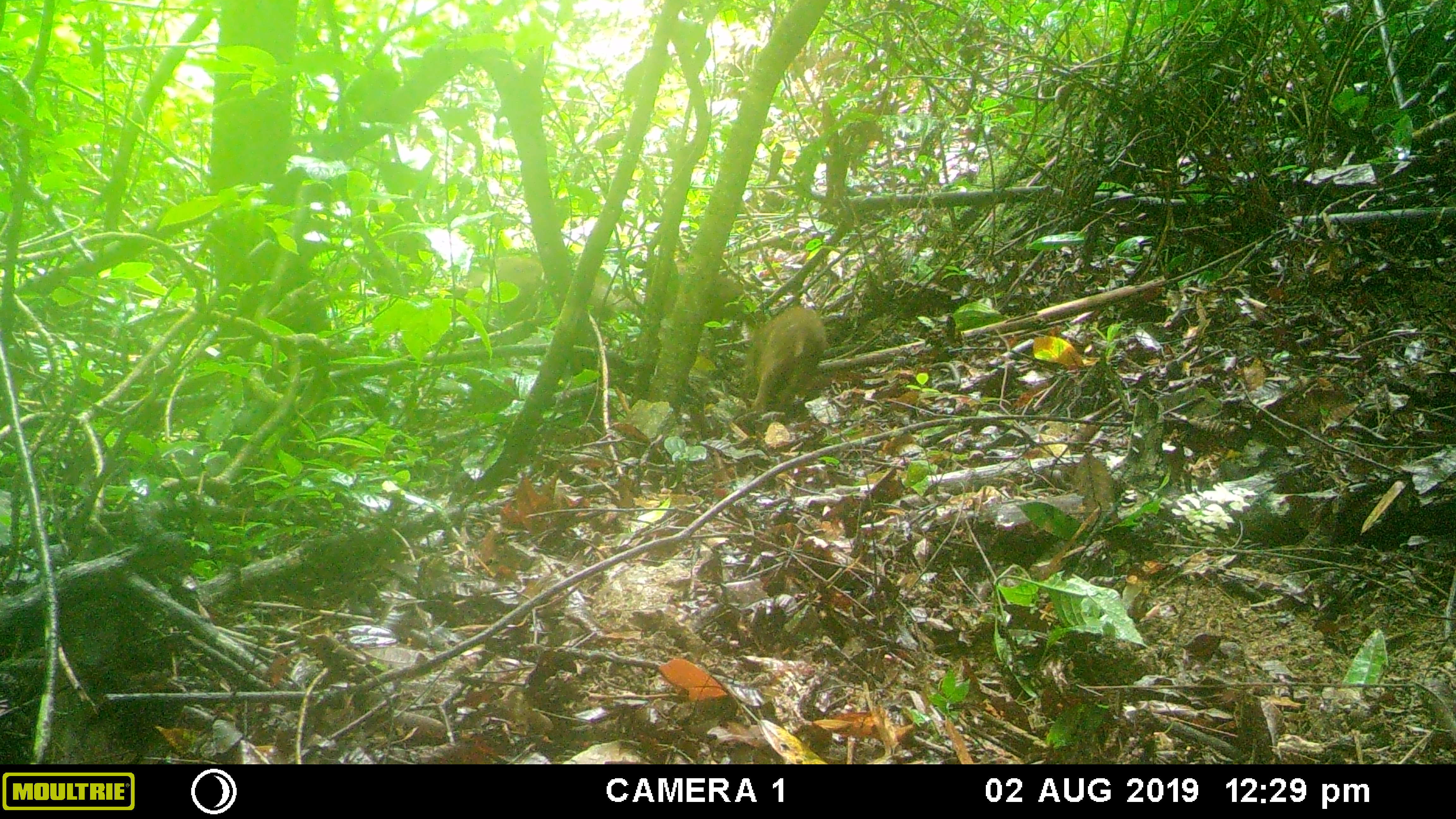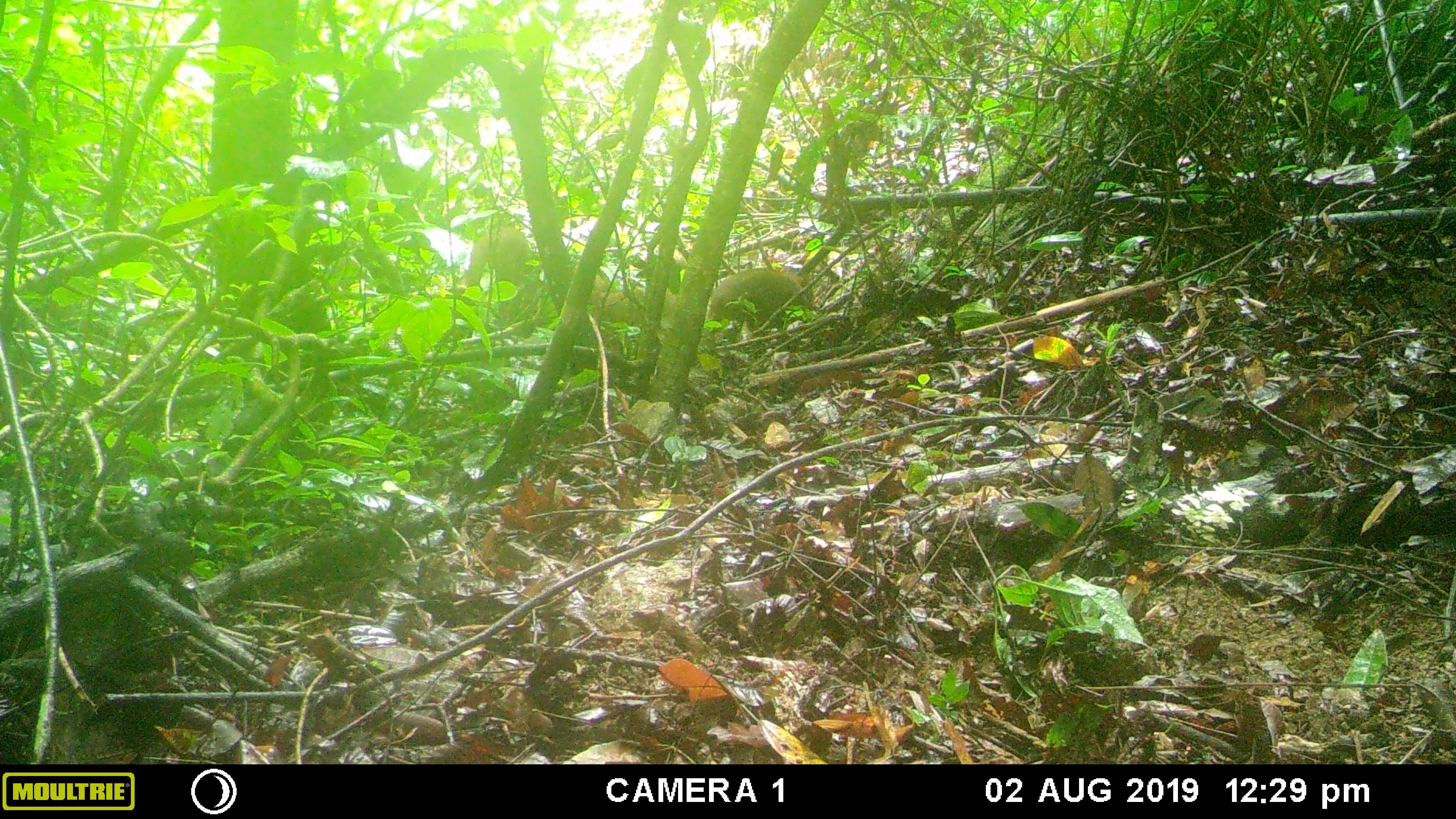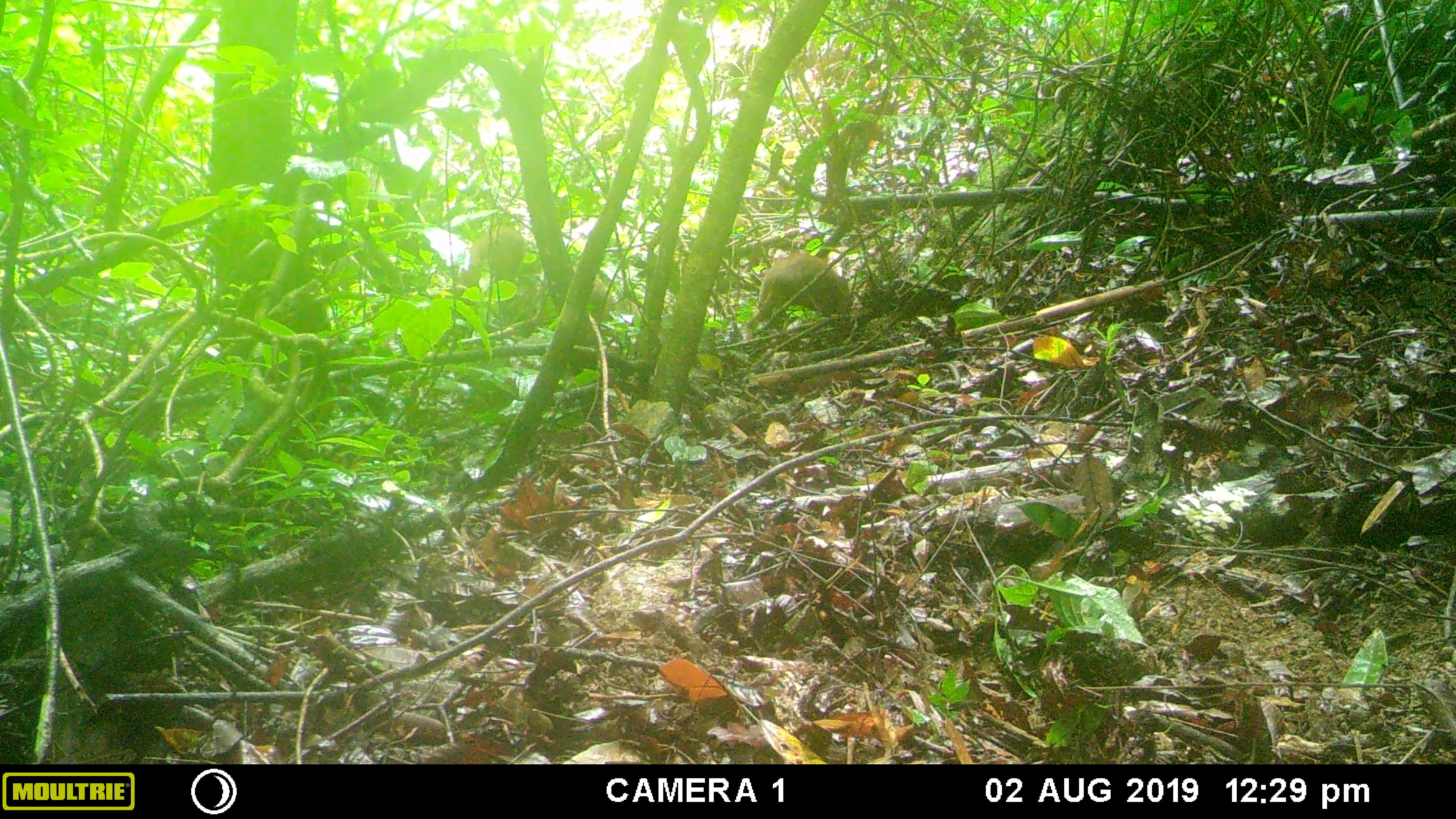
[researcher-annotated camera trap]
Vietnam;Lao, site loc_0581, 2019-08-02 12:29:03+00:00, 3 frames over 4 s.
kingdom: Animalia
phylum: Chordata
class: Mammalia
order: Artiodactyla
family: Suidae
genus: Sus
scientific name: Sus scrofa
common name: eurasian wild pig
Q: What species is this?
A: Eurasian wild pig (Sus scrofa).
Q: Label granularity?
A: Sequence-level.